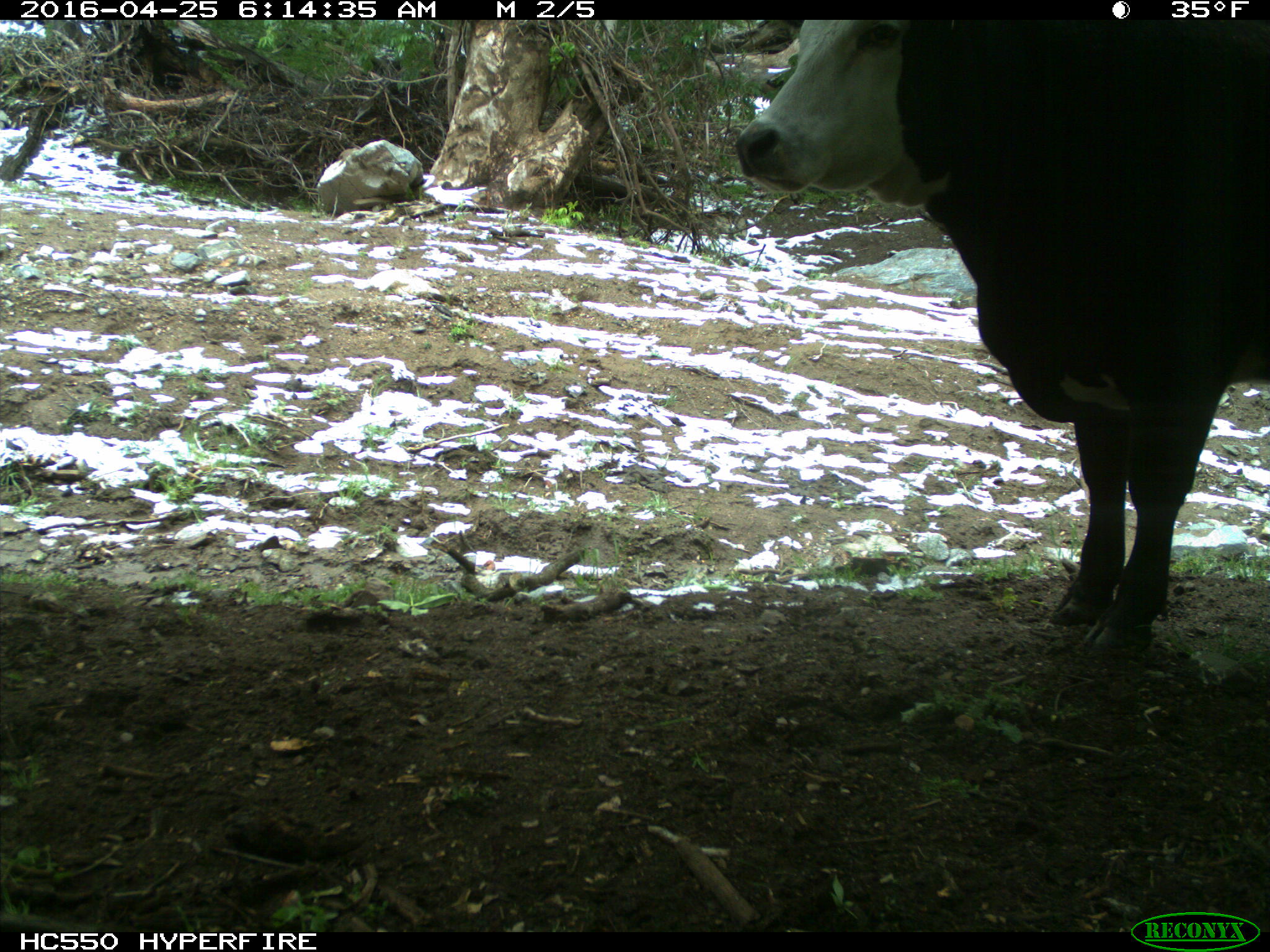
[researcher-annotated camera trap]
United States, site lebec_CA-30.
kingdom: Animalia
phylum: Chordata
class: Mammalia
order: Artiodactyla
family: Bovidae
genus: Bos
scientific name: Bos taurus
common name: domestic cow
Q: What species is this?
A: Bos taurus (domestic cow).